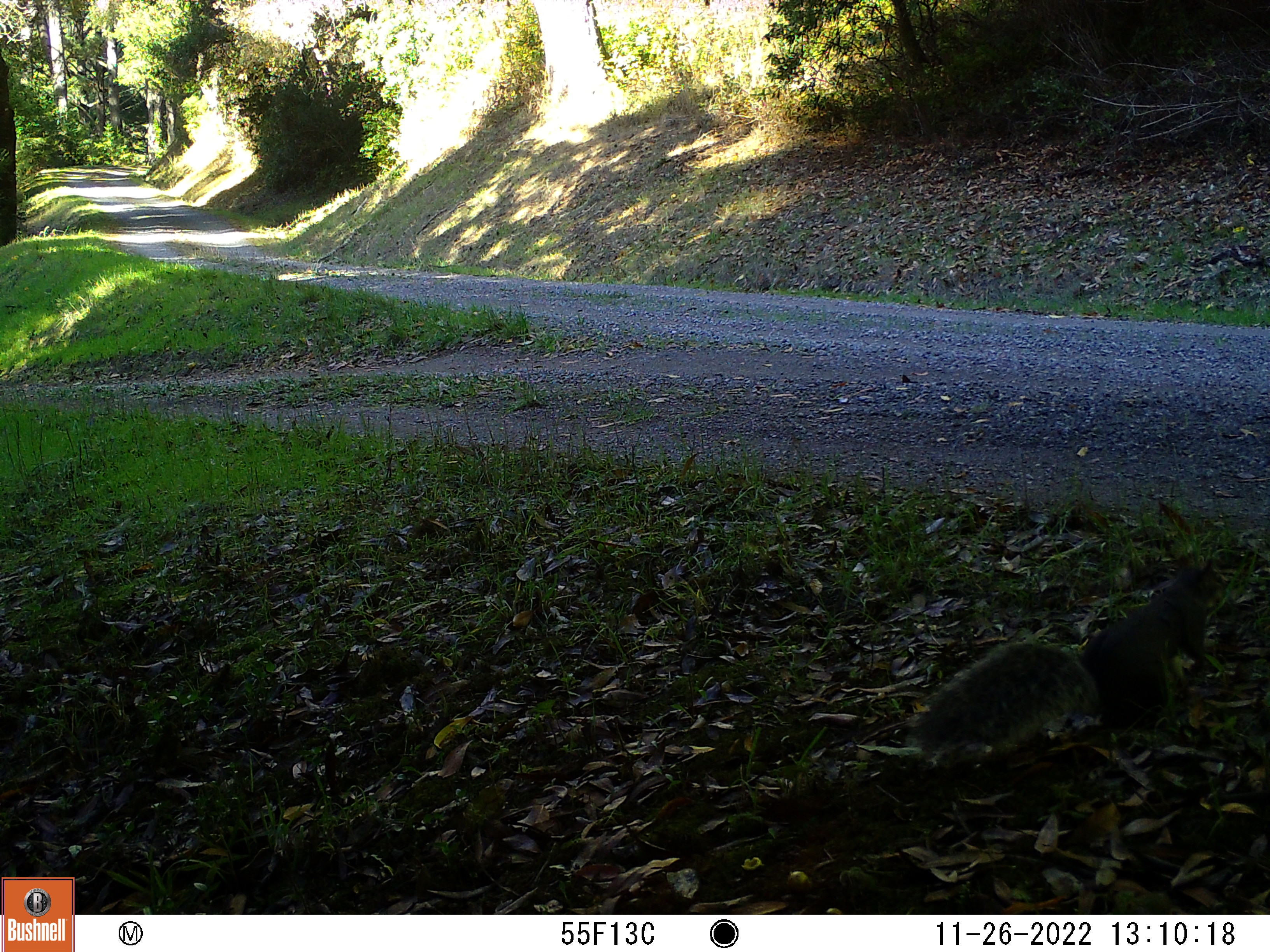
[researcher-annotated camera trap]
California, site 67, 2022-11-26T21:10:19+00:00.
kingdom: Animalia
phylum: Chordata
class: Mammalia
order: Rodentia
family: Sciuridae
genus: Sciurus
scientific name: Sciurus griseus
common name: western gray squirrel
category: western grey squirrel